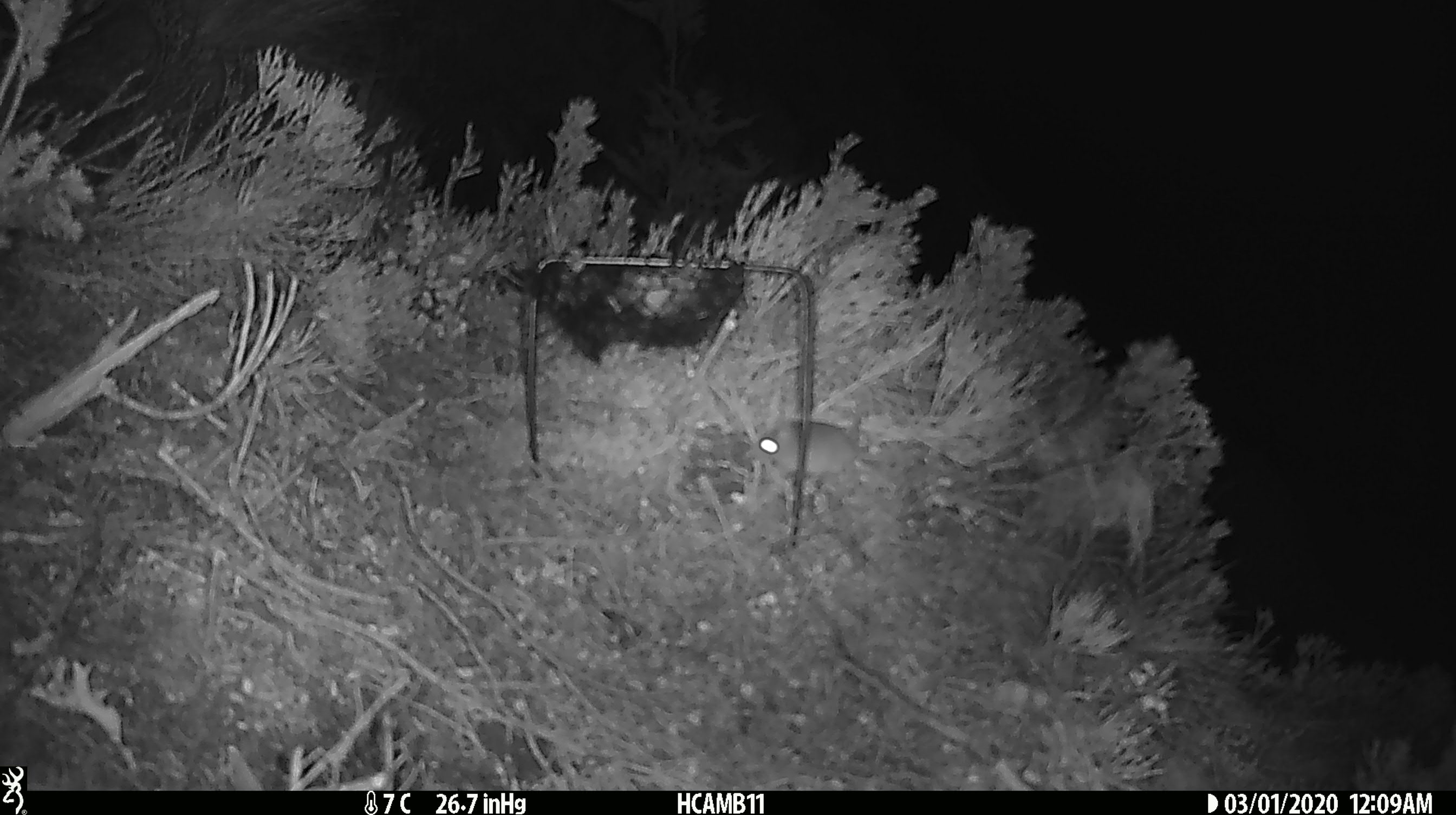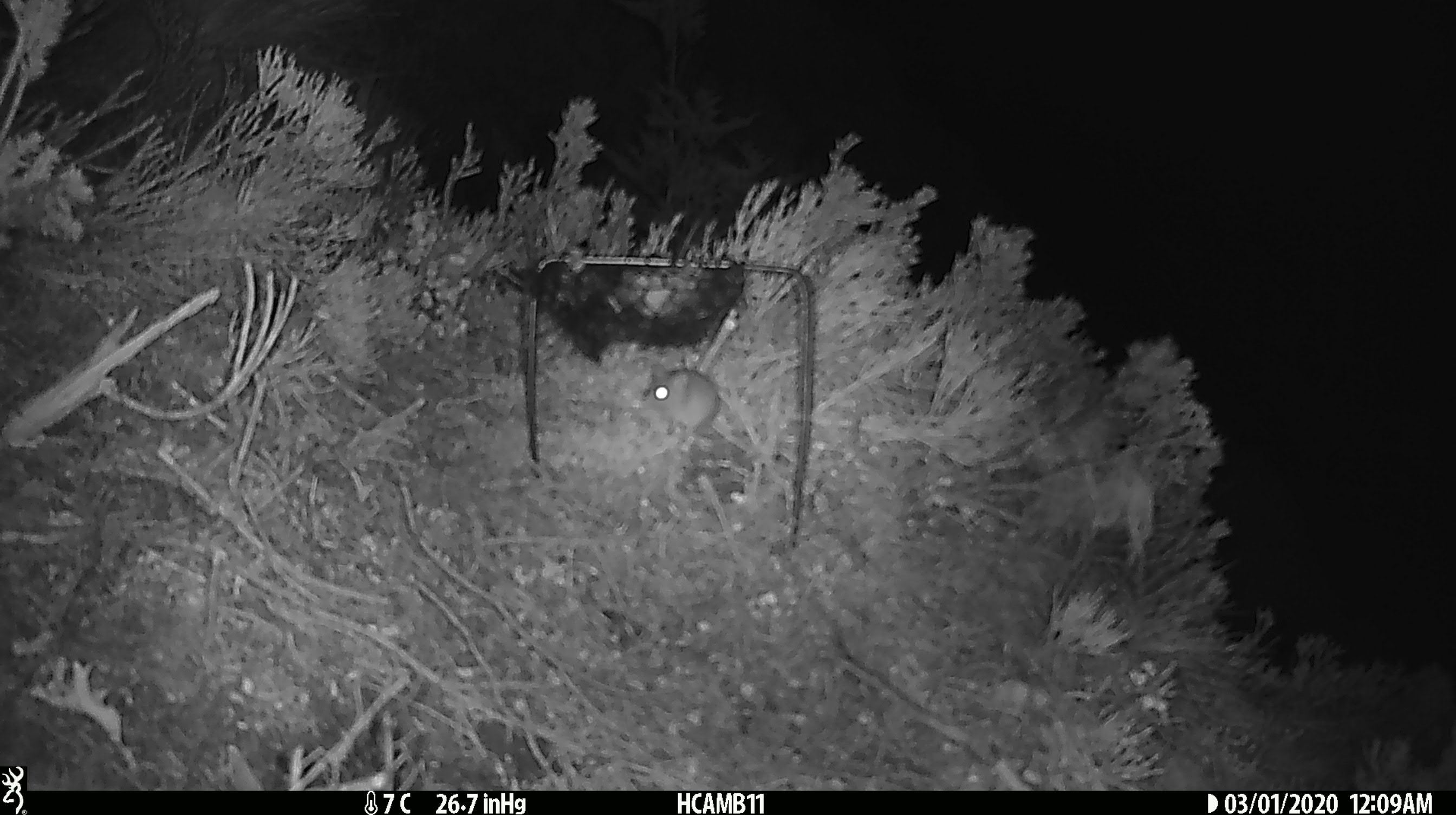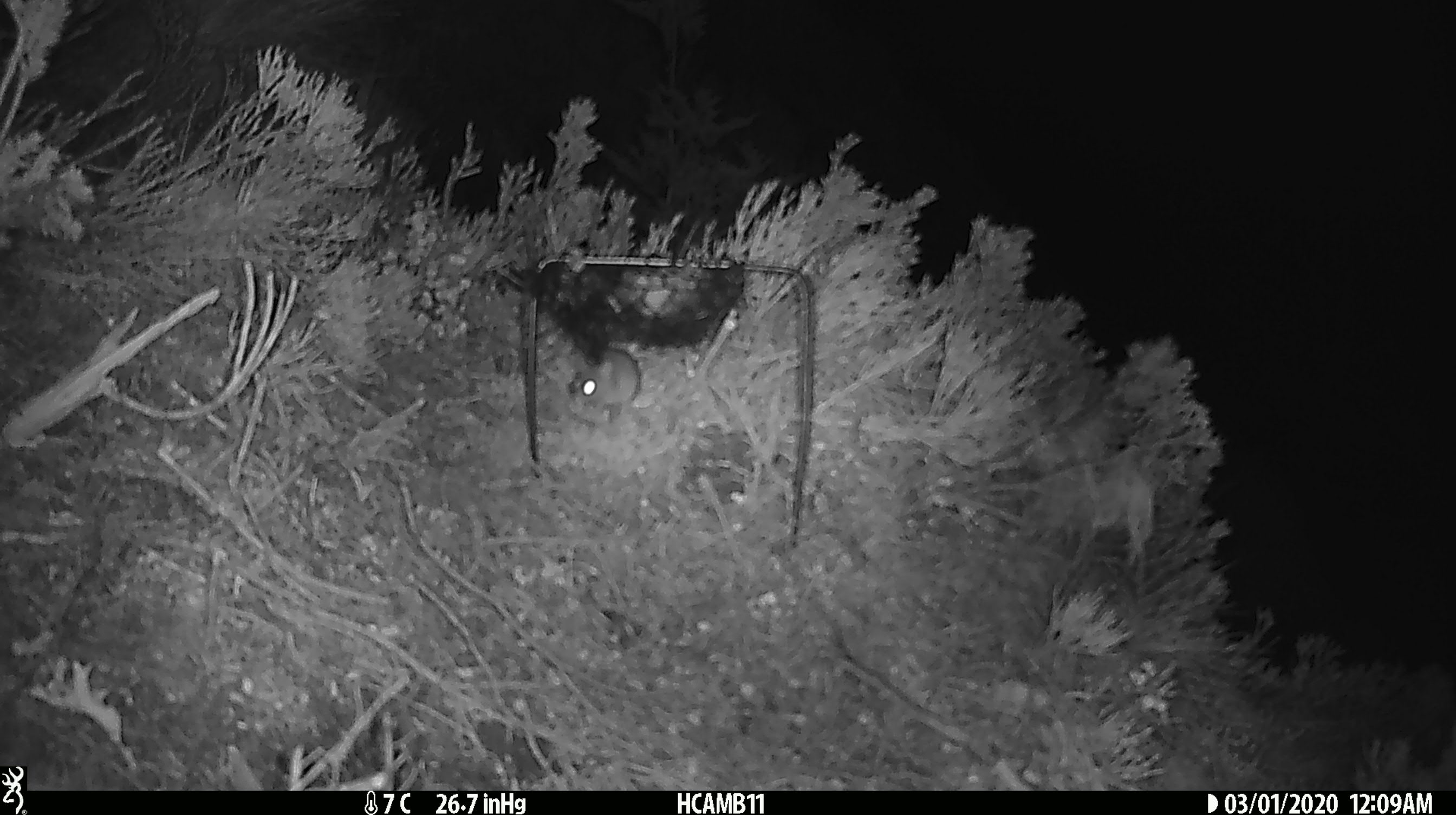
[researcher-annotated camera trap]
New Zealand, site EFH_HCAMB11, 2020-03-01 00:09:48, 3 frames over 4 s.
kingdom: Animalia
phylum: Chordata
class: Mammalia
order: Rodentia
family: Muridae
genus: Mus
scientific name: Mus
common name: mouse